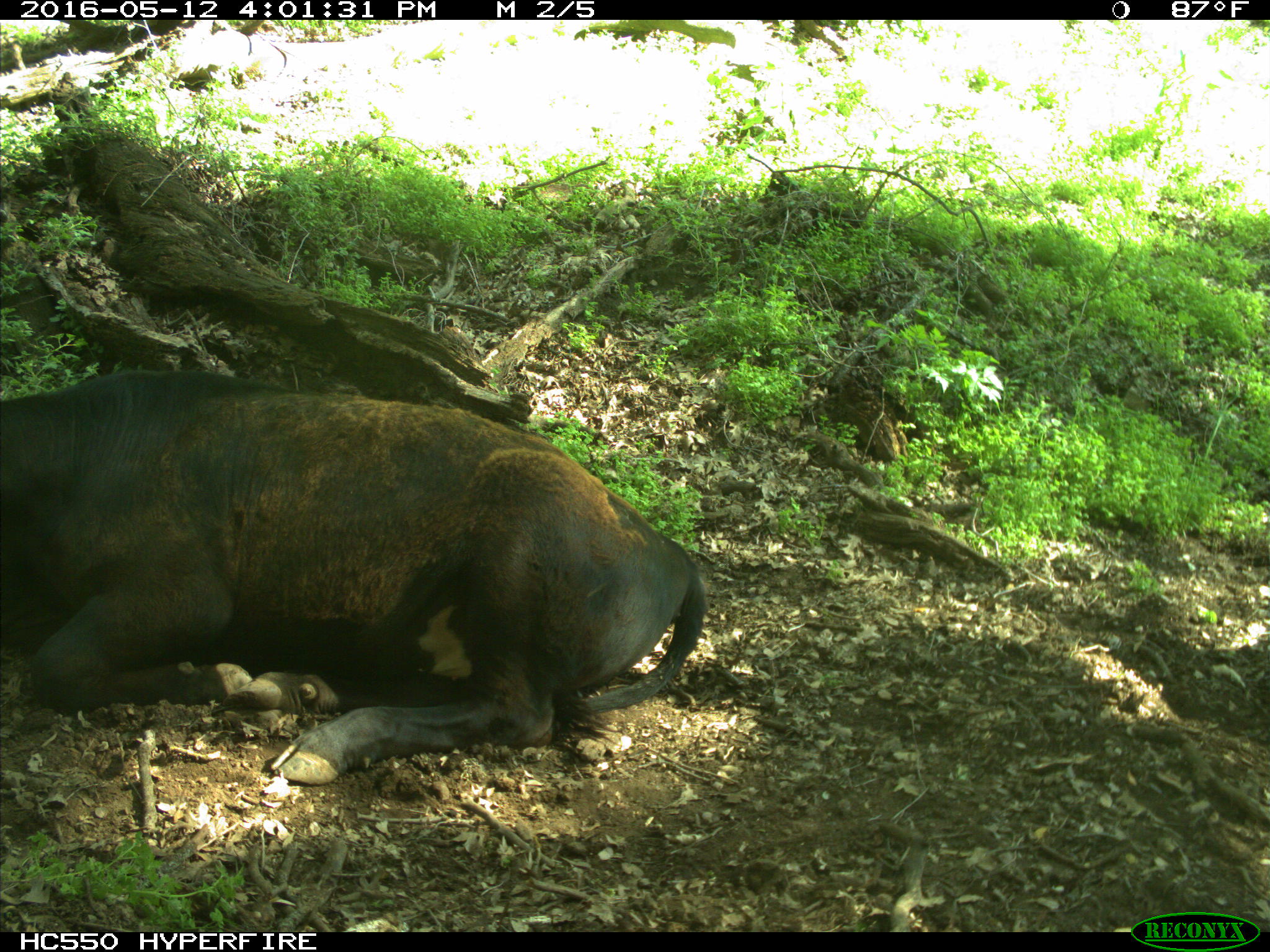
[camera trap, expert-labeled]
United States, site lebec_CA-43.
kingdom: Animalia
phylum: Chordata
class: Mammalia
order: Artiodactyla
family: Bovidae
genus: Bos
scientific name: Bos taurus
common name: domestic cow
Bos taurus (domestic cow).